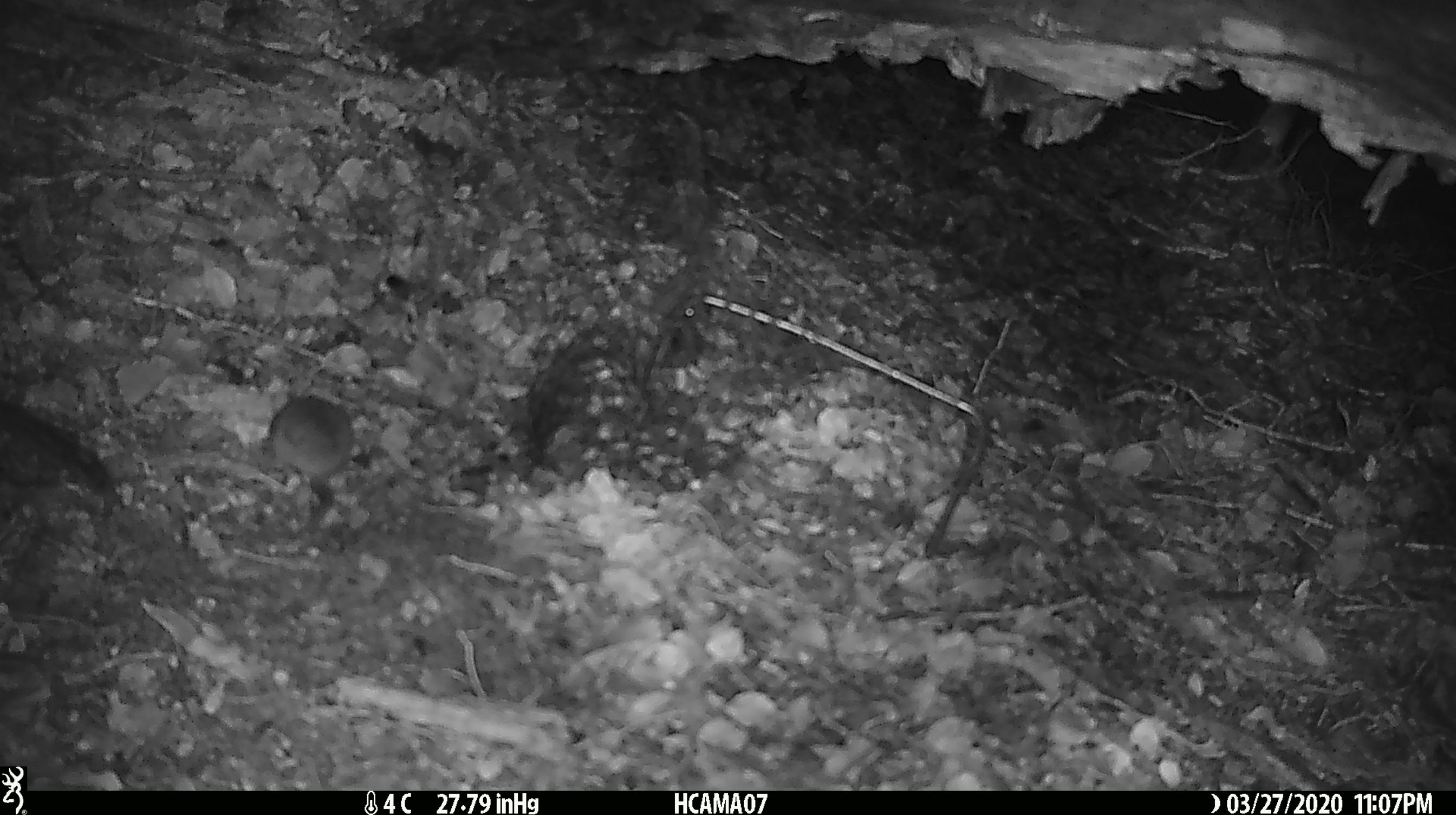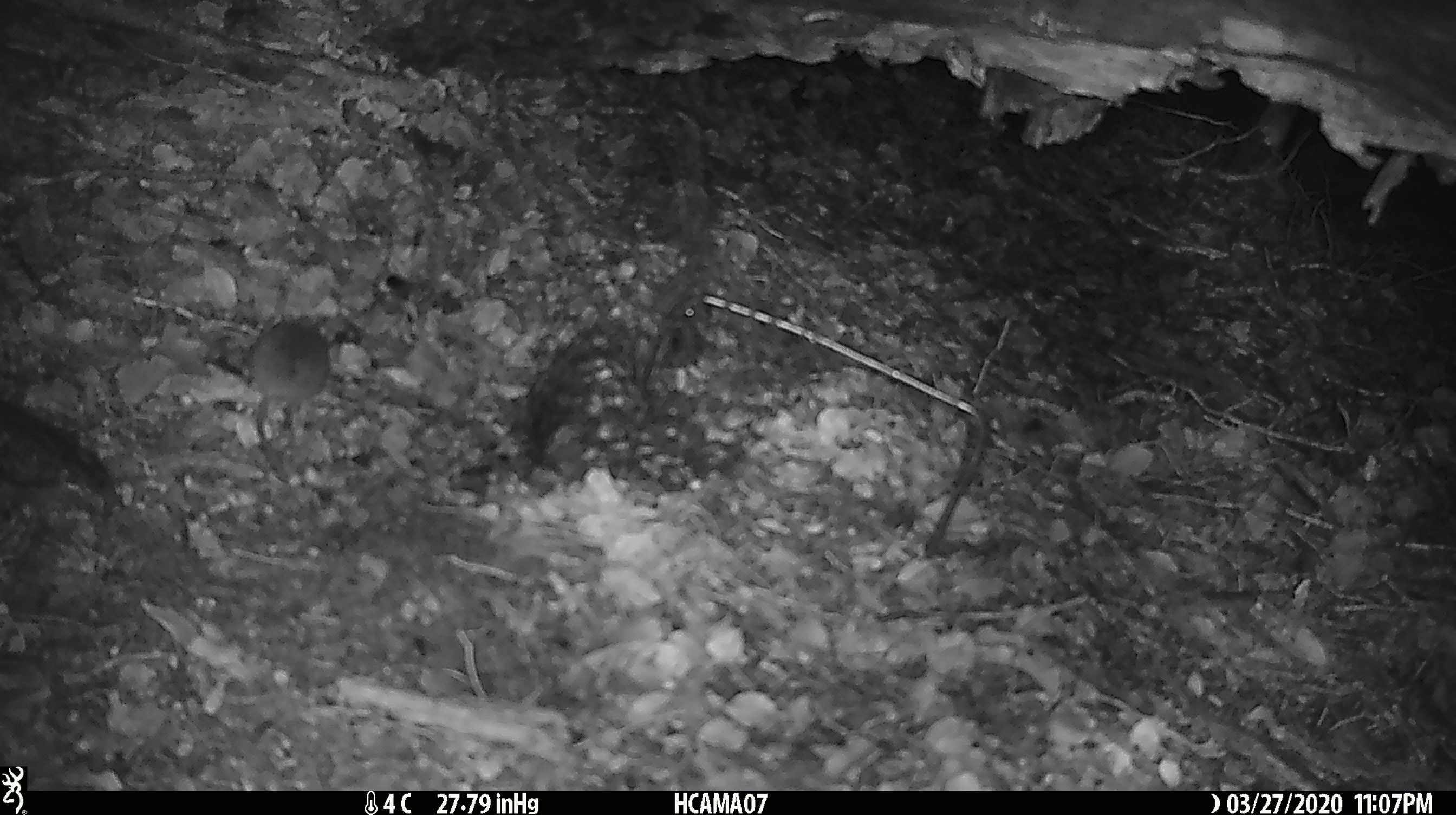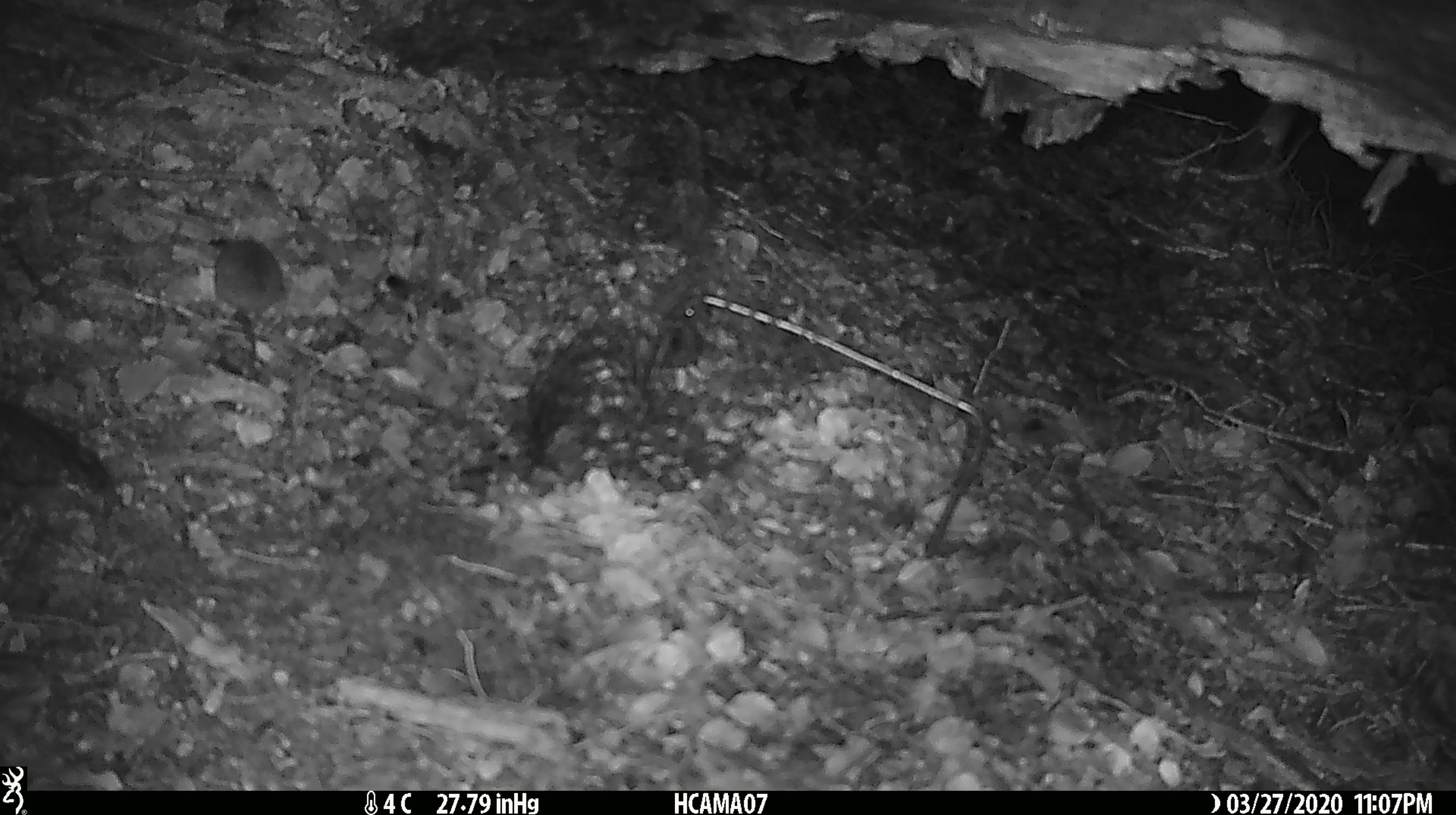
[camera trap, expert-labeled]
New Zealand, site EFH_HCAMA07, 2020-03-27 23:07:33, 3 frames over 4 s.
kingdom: Animalia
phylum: Chordata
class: Mammalia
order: Rodentia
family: Muridae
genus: Mus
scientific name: Mus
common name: mouse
Mouse (Mus).